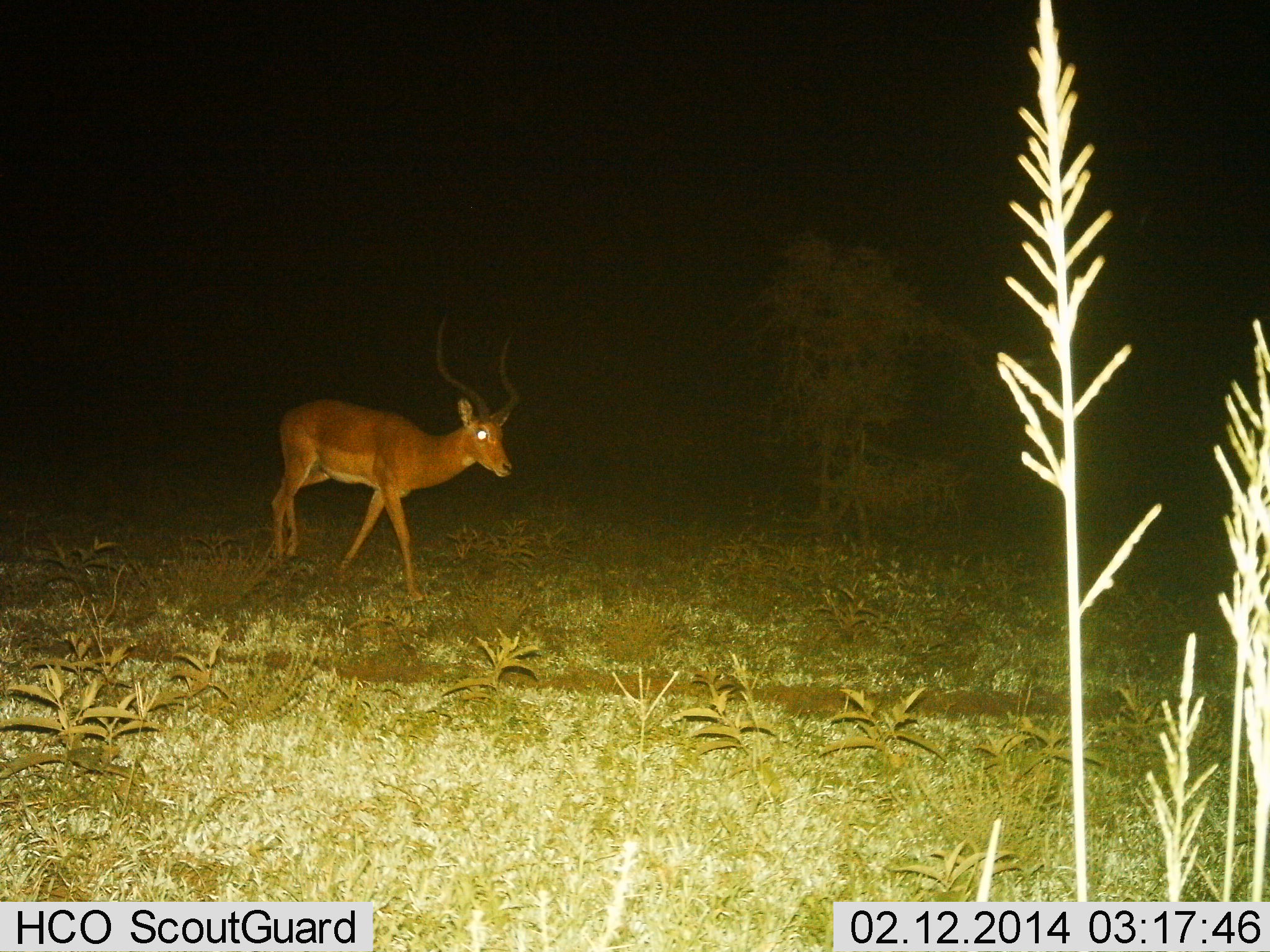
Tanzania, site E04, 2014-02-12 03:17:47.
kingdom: Animalia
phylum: Chordata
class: Mammalia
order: Artiodactyla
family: Bovidae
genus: Aepyceros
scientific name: Aepyceros melampus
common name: impala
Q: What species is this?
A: Impala (Aepyceros melampus).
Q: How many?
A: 1.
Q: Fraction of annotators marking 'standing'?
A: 30%.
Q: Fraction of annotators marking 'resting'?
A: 0%.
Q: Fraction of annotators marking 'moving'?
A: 70%.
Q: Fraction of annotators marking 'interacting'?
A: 0%.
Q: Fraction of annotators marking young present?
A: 0%.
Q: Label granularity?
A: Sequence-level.